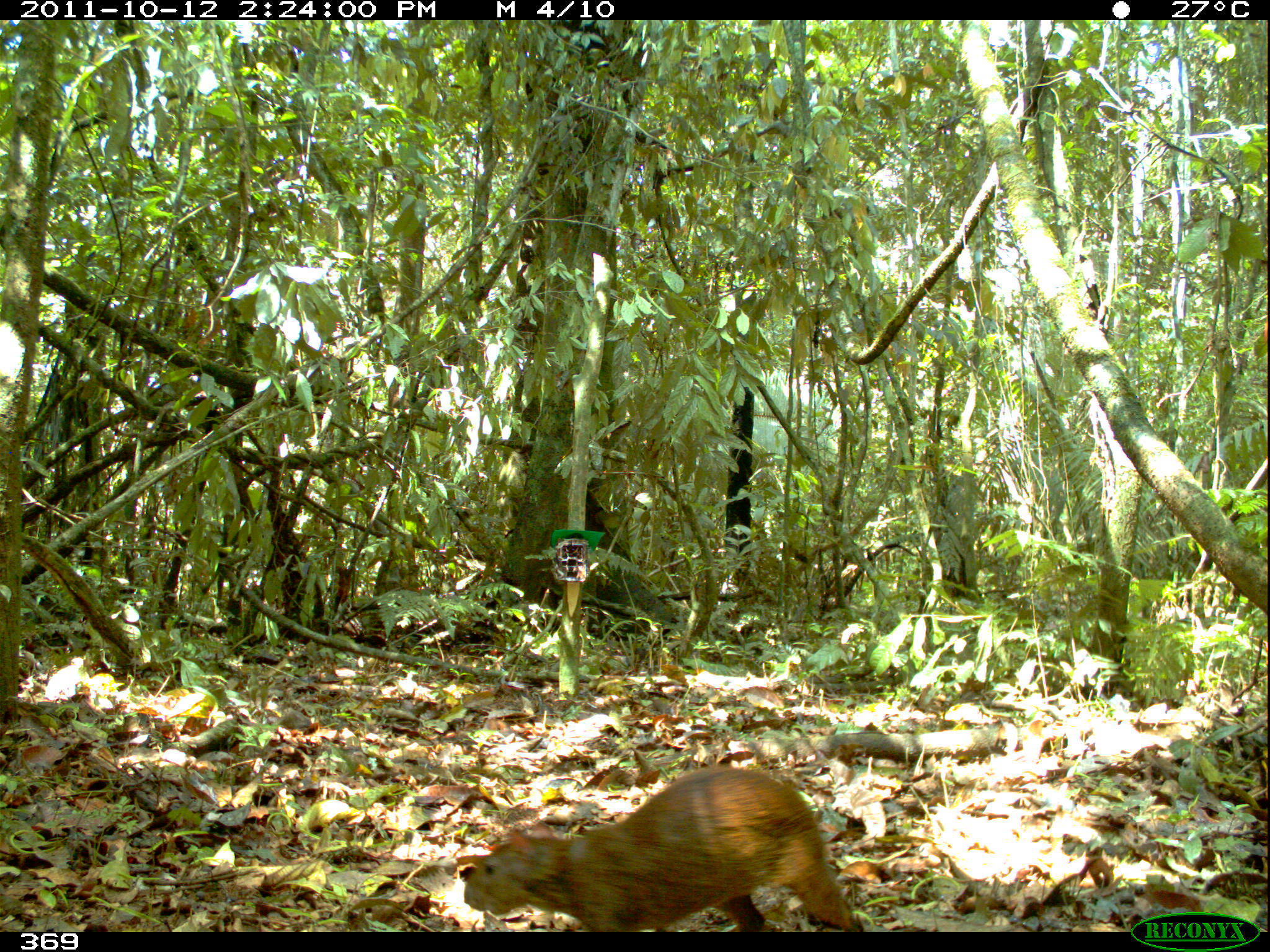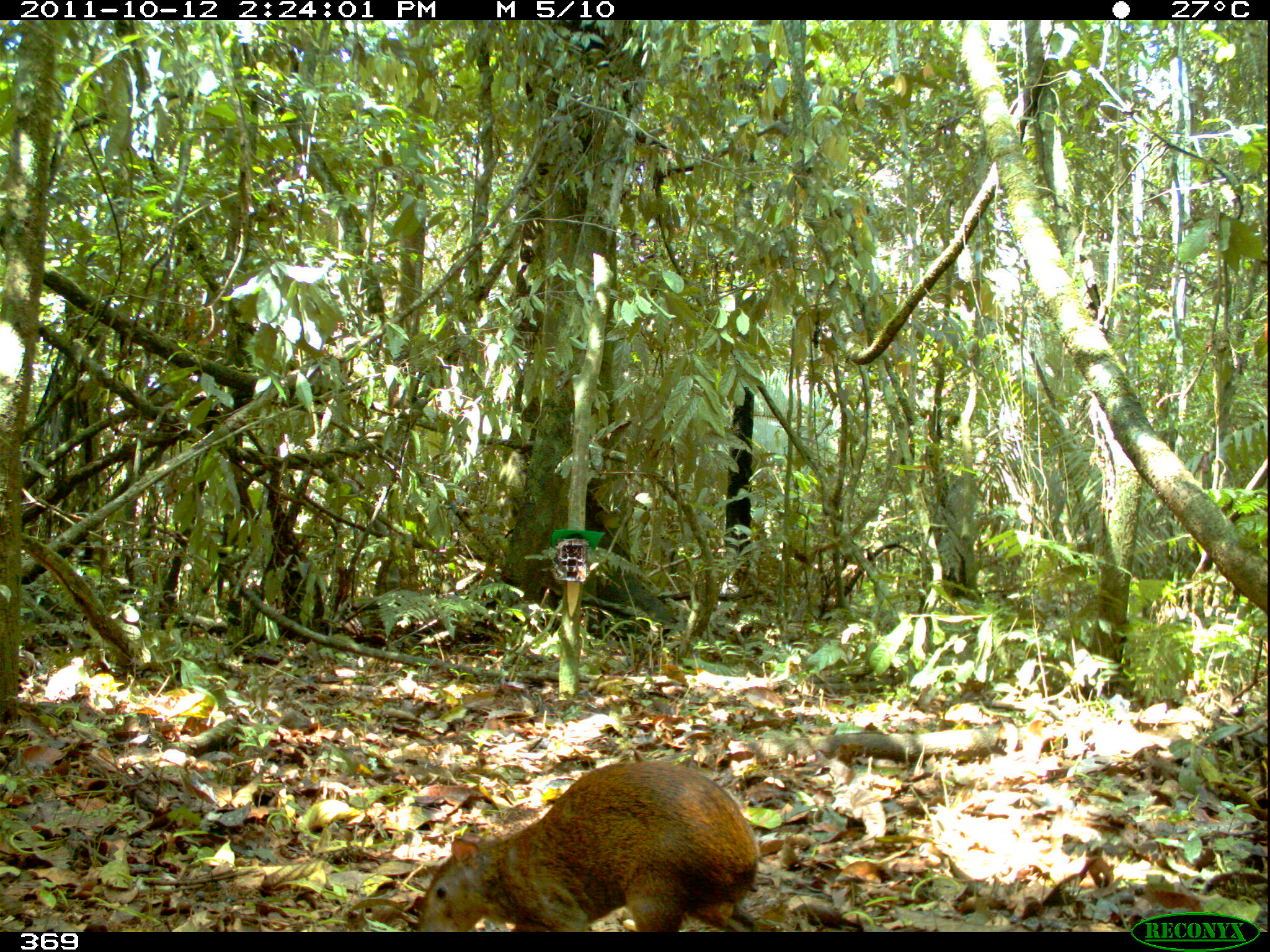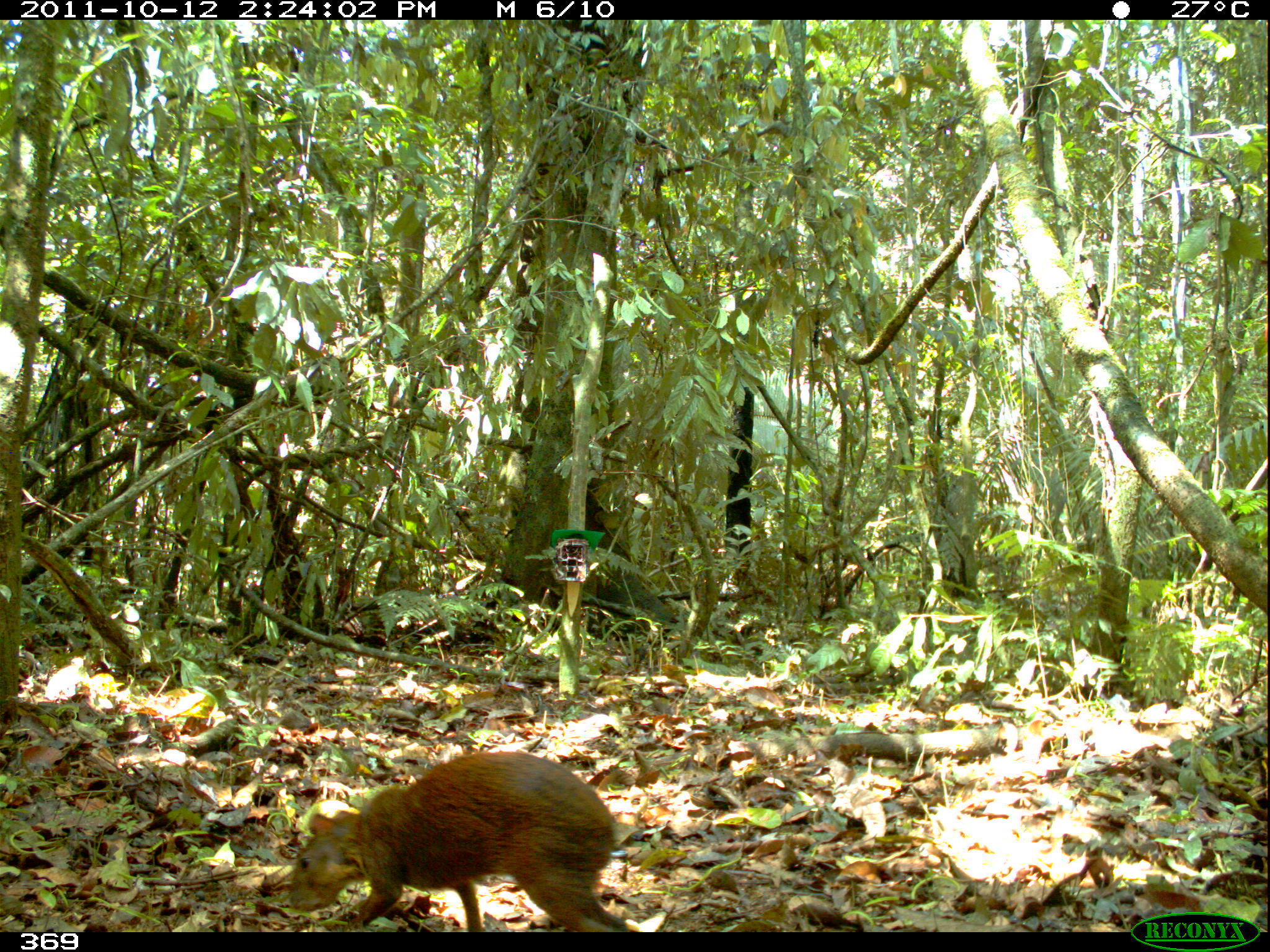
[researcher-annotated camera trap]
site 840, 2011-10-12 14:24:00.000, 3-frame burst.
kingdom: Animalia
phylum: Chordata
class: Mammalia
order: Rodentia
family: Dasyproctidae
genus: Dasyprocta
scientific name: Dasyprocta punctata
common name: central american agouti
Dasyprocta punctata (central american agouti).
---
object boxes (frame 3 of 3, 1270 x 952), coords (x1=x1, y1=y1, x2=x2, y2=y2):
dasyprocta punctata: (x1=283, y1=749, x2=628, y2=932)